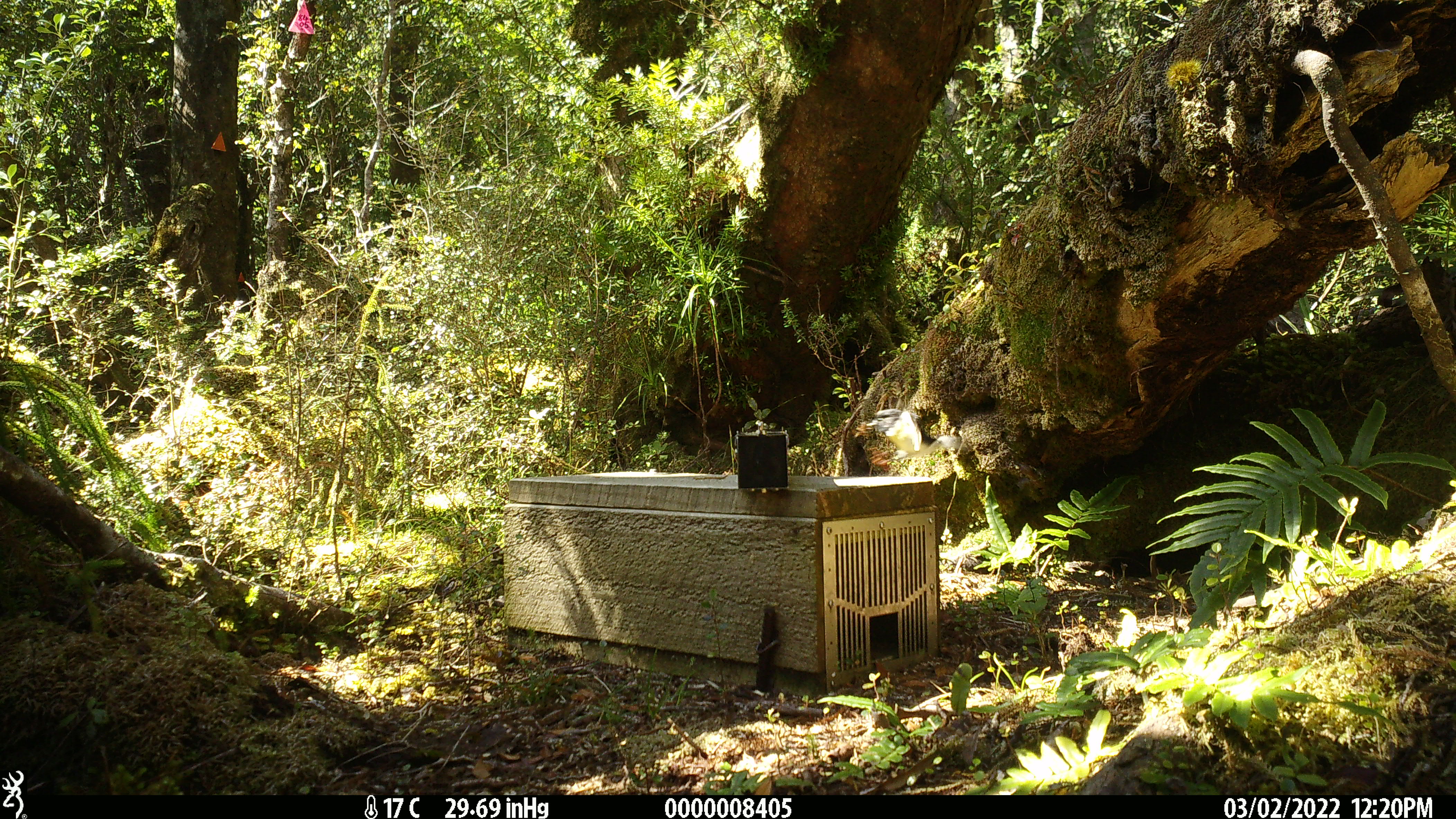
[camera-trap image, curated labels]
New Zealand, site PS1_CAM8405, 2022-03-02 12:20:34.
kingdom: Animalia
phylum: Chordata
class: Aves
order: Passeriformes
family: Petroicidae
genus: Petroica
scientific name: Petroica macrocephala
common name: tomtit